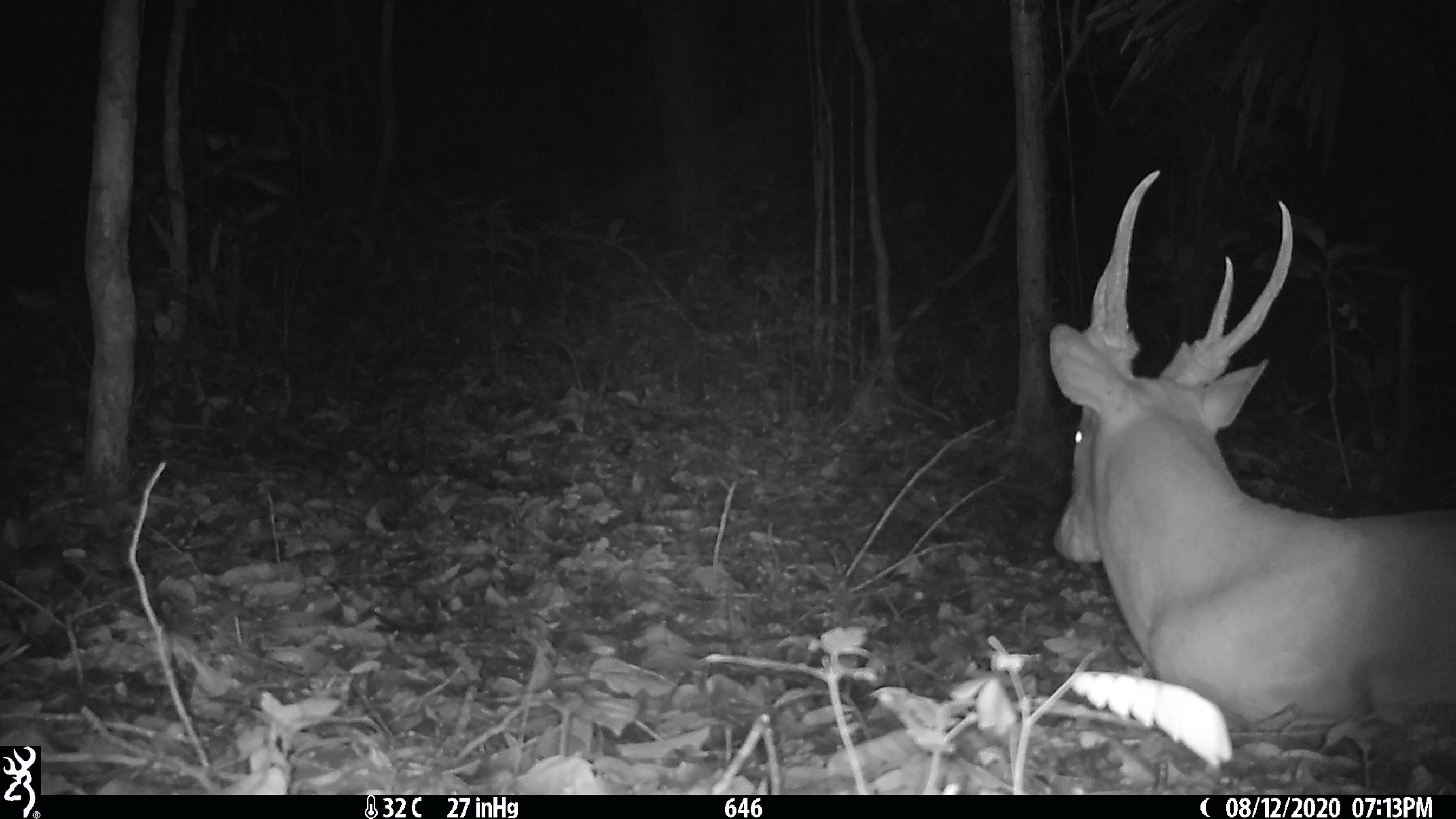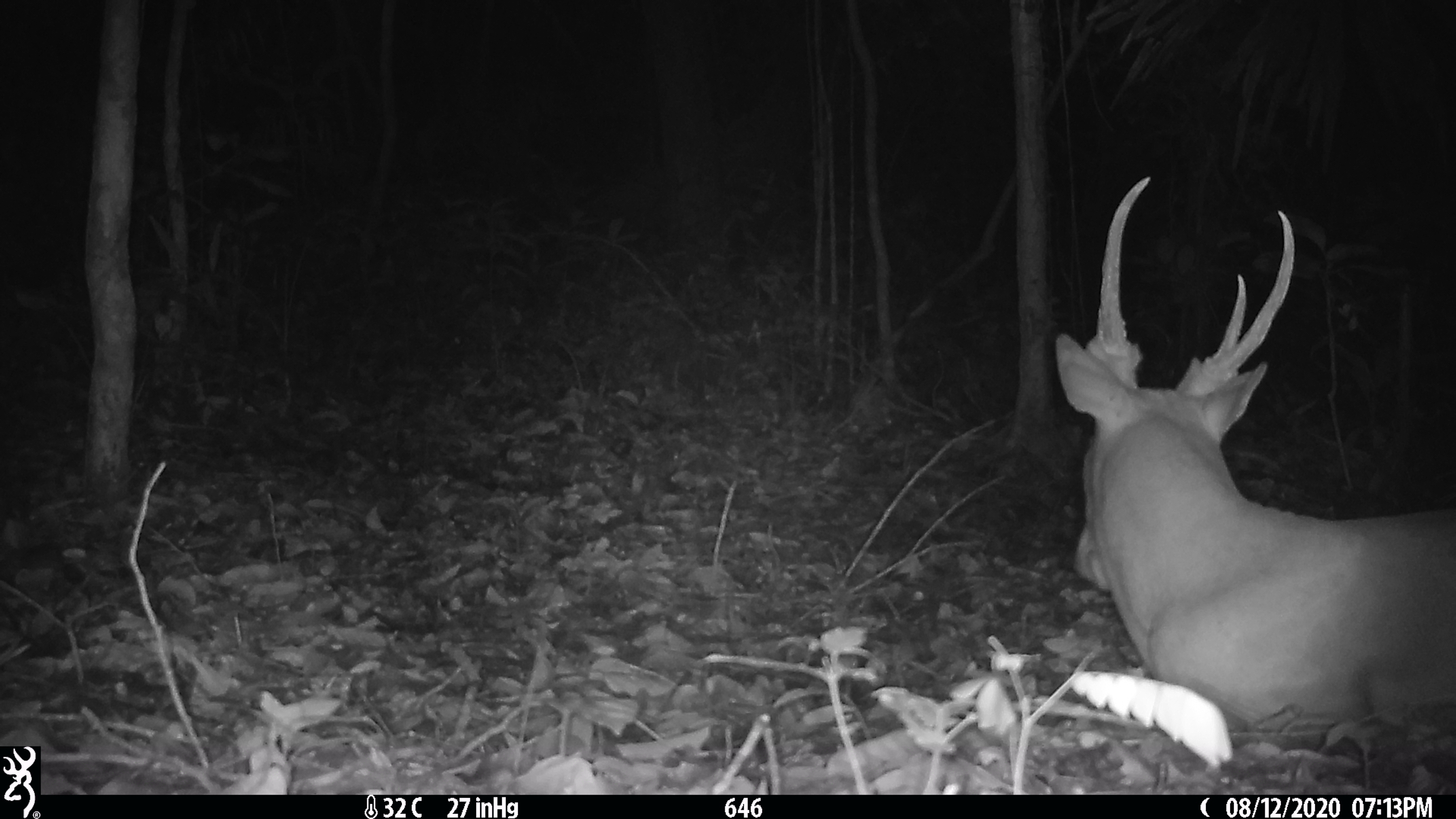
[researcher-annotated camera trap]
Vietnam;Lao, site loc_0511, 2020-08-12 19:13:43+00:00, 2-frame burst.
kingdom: Animalia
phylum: Chordata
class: Mammalia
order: Artiodactyla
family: Cervidae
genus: Muntiacus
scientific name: Muntiacus vuquangensis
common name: large-antlered muntjac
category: large antlered muntjac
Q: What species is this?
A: Large antlered muntjac (large-antlered muntjac) (Muntiacus vuquangensis).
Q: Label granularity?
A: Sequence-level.